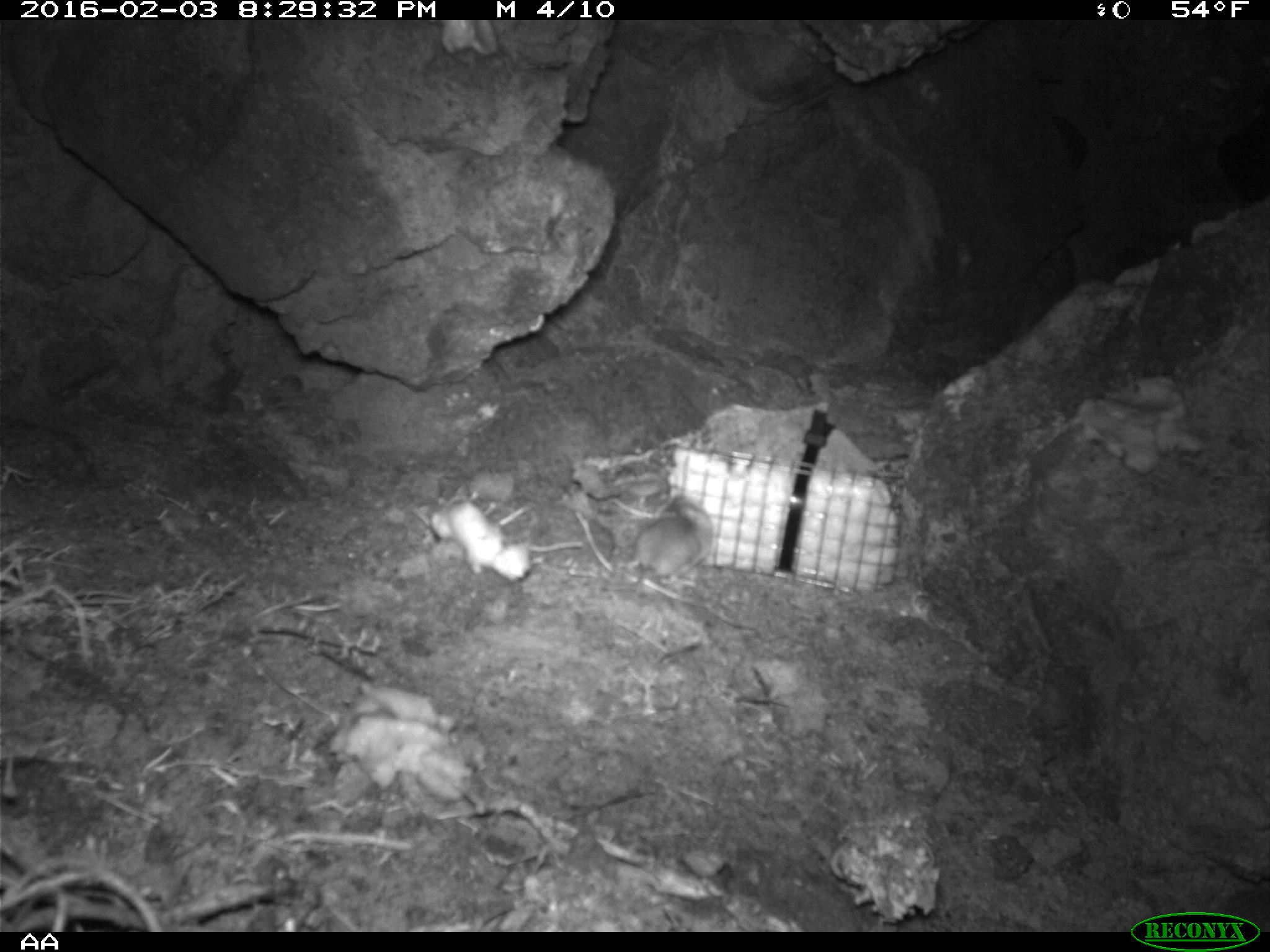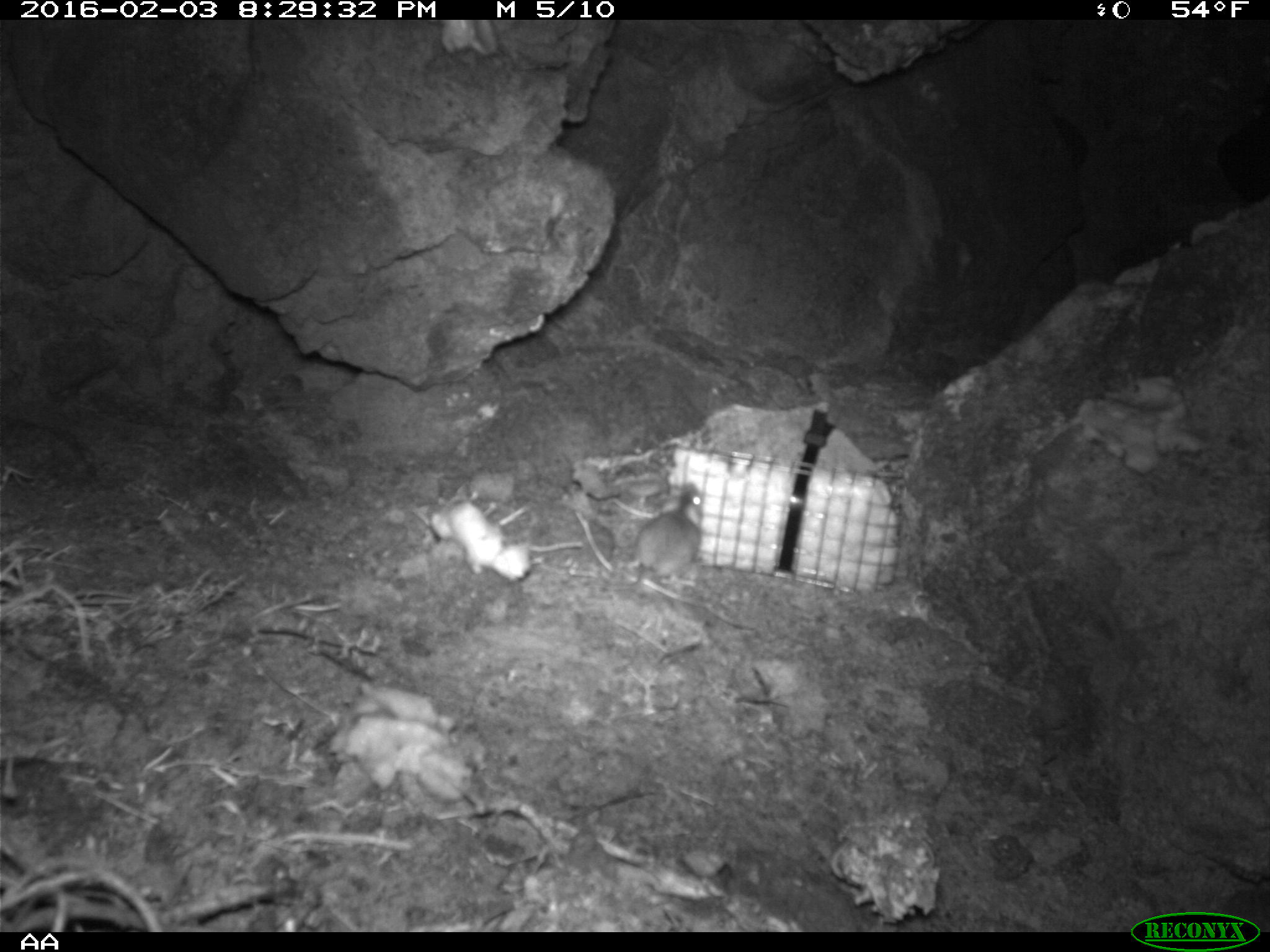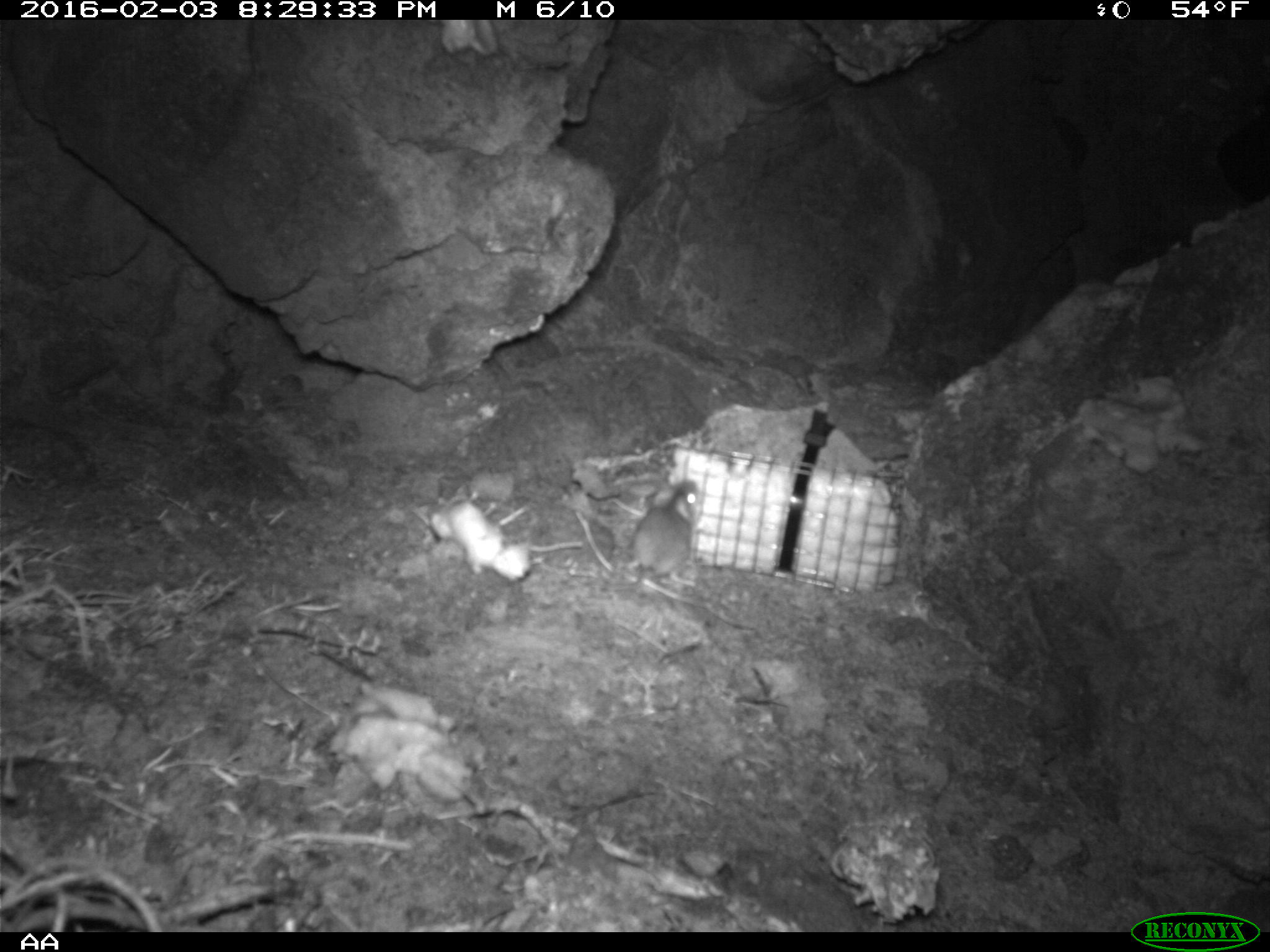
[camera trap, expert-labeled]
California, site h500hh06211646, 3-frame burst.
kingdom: Animalia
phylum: Chordata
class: Mammalia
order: Rodentia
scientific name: Rodentia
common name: rodent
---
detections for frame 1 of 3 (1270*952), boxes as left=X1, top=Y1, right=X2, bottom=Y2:
rodent: left=627, top=493, right=712, bottom=589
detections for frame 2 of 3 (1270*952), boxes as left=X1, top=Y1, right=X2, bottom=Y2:
rodent: left=598, top=485, right=701, bottom=591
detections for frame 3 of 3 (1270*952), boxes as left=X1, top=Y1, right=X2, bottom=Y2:
rodent: left=596, top=479, right=702, bottom=589